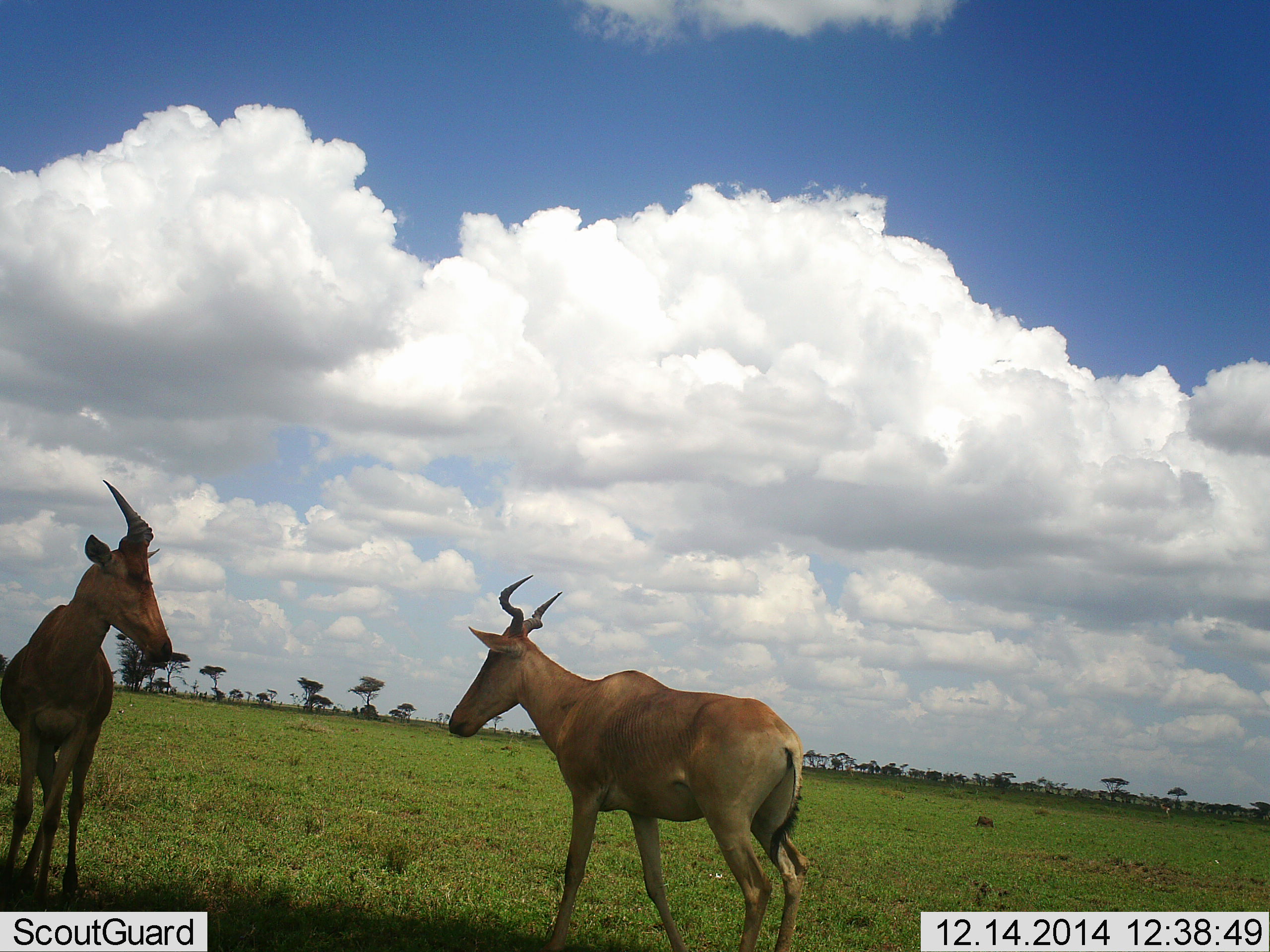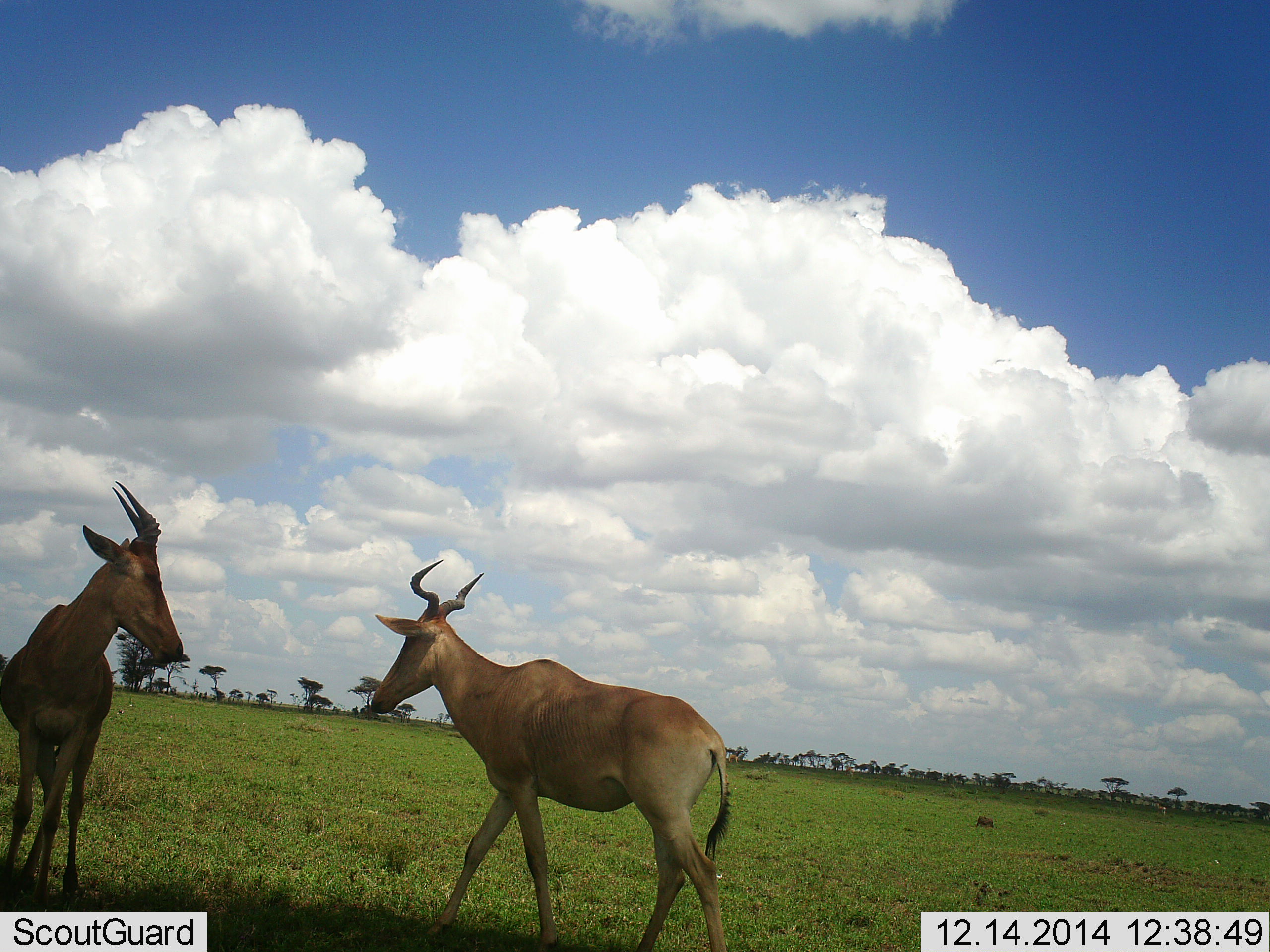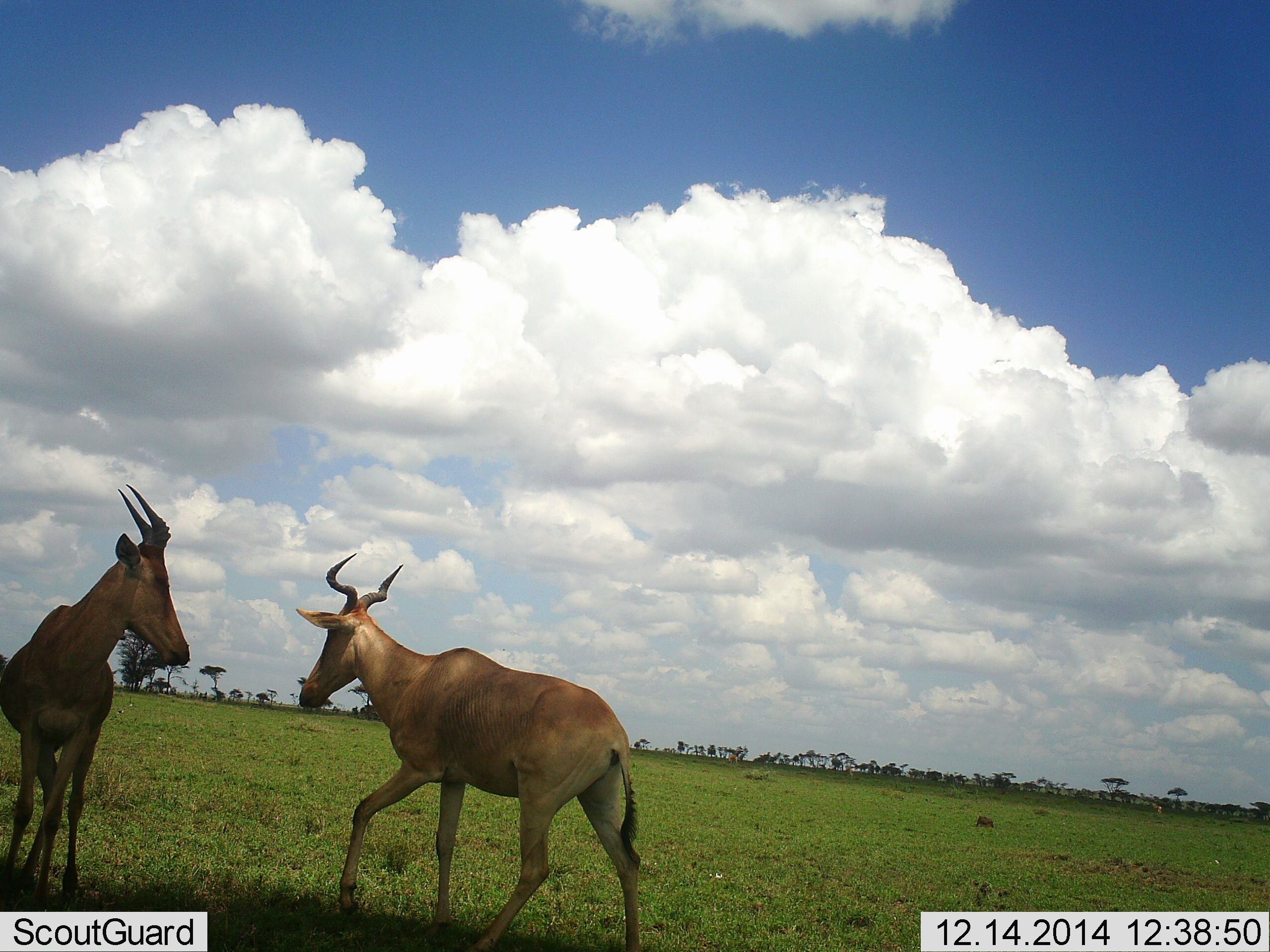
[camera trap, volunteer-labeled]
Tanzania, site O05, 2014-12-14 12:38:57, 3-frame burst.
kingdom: Animalia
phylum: Chordata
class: Mammalia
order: Artiodactyla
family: Bovidae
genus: Alcelaphus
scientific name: Alcelaphus buselaphus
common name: hartebeest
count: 2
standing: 100%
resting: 10%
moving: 100%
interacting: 30%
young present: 0%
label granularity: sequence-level